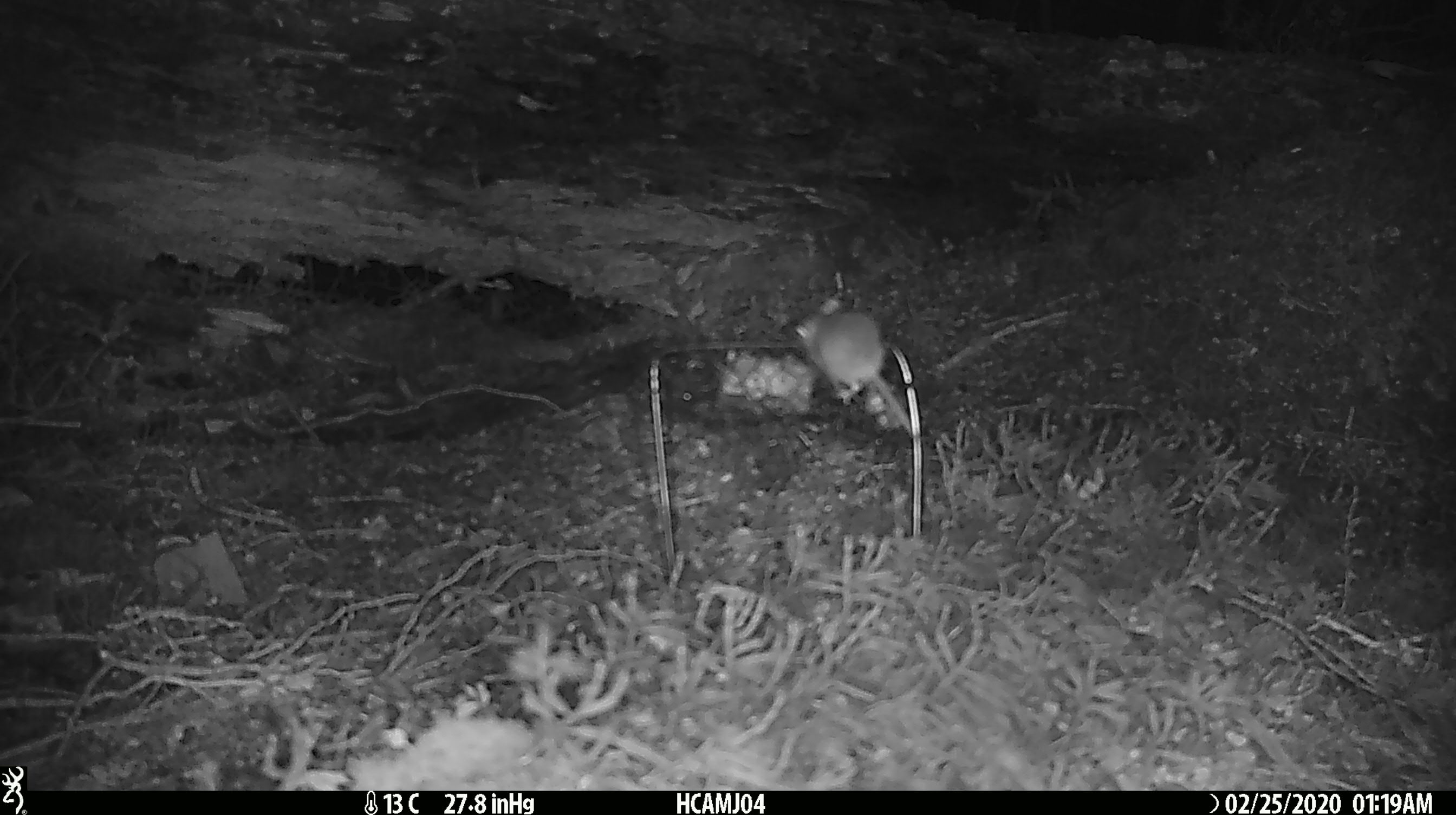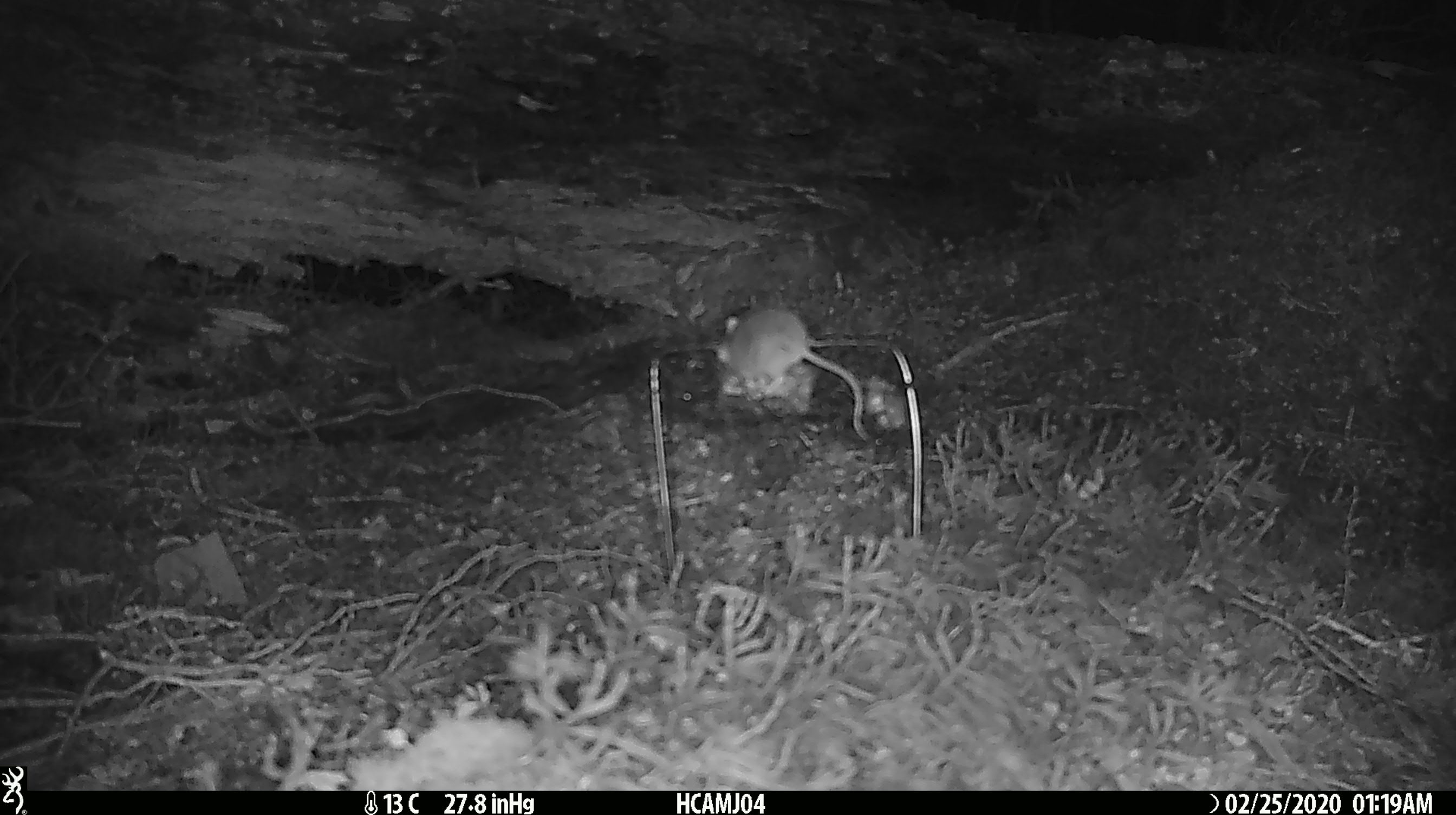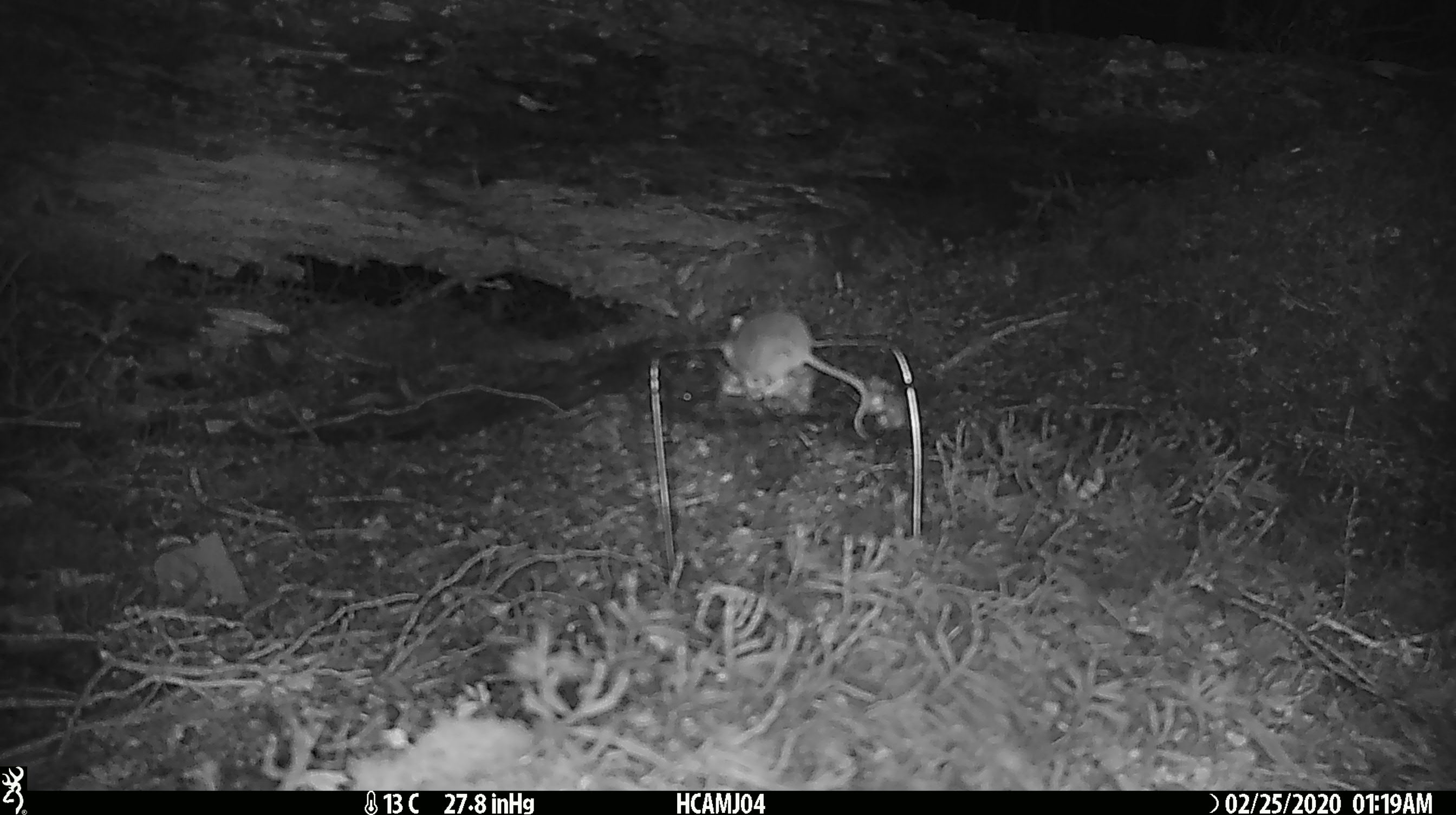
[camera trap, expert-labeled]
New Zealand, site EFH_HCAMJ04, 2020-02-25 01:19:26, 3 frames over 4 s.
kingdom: Animalia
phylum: Chordata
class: Mammalia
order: Rodentia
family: Muridae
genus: Mus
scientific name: Mus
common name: mouse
Mouse (Mus).